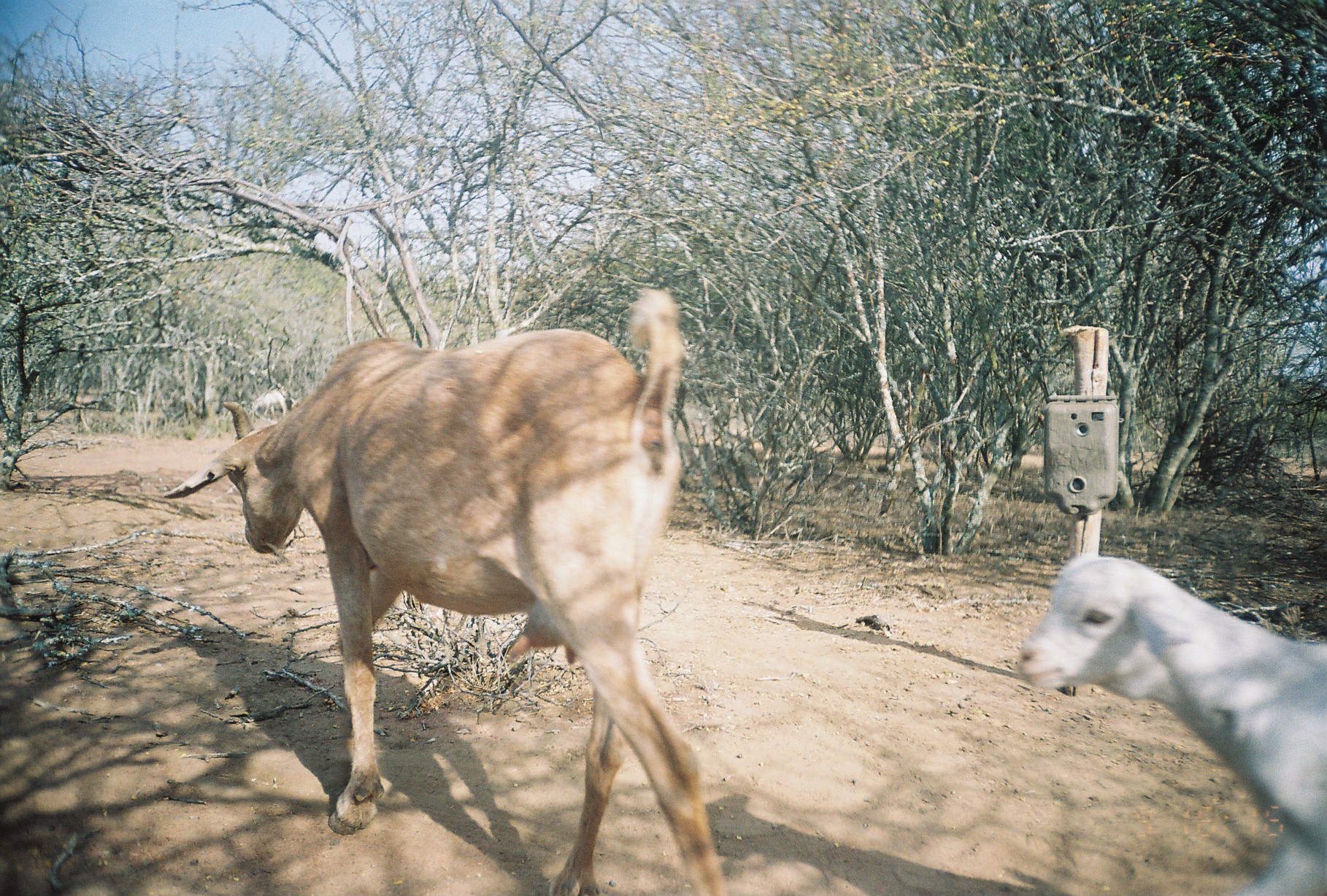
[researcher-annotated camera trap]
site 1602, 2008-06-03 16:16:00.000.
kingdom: Animalia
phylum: Chordata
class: Mammalia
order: Artiodactyla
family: Bovidae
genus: Capra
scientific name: Capra aegagrus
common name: wild goat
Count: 3.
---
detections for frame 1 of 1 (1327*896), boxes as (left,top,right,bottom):
capra aegagrus: (157,285,730,895); (1017,556,1325,893); (1112,558,1119,559)